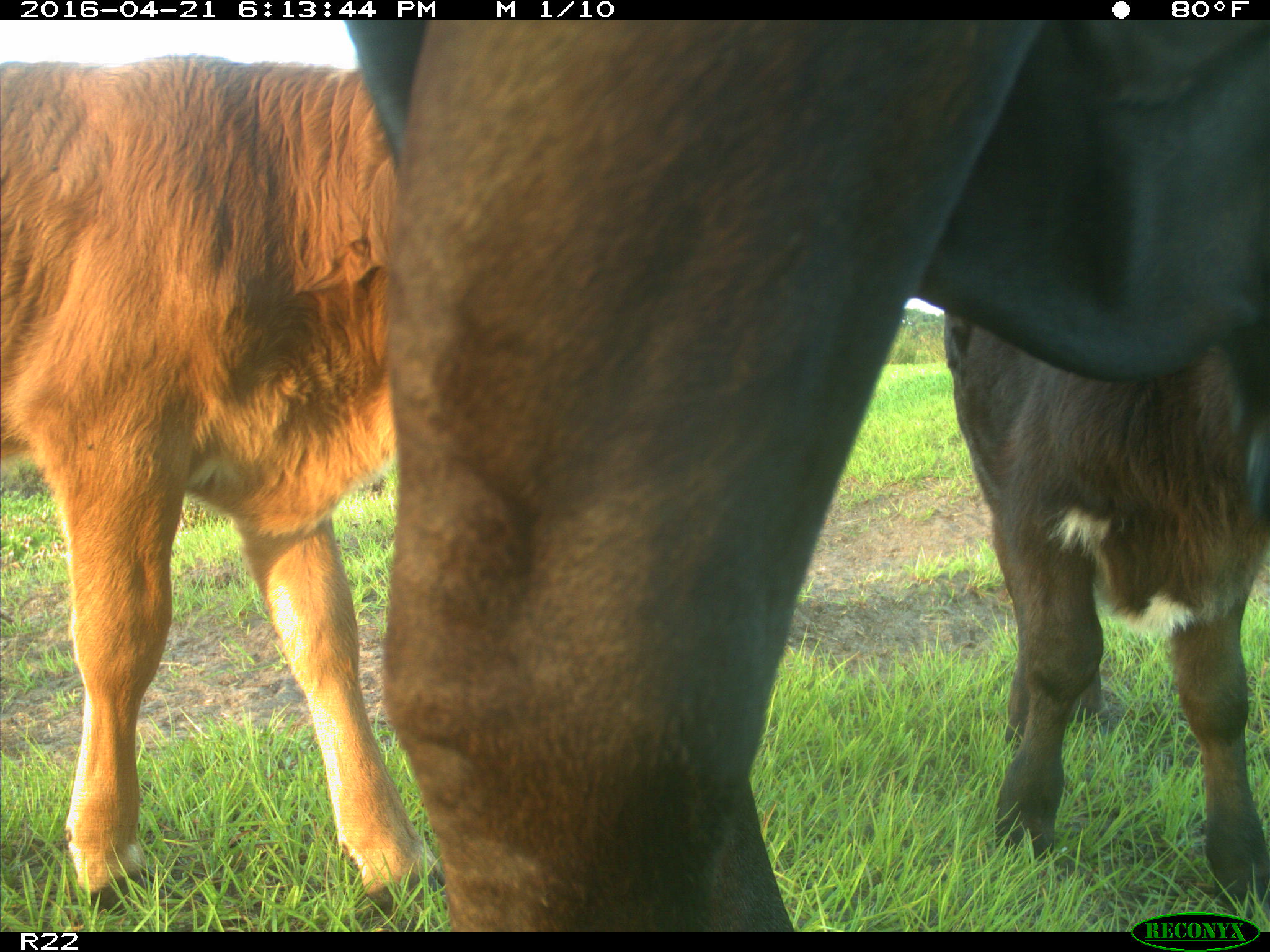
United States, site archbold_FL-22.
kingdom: Animalia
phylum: Chordata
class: Mammalia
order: Artiodactyla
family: Bovidae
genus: Bos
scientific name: Bos taurus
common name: domestic cow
Bos taurus (domestic cow).